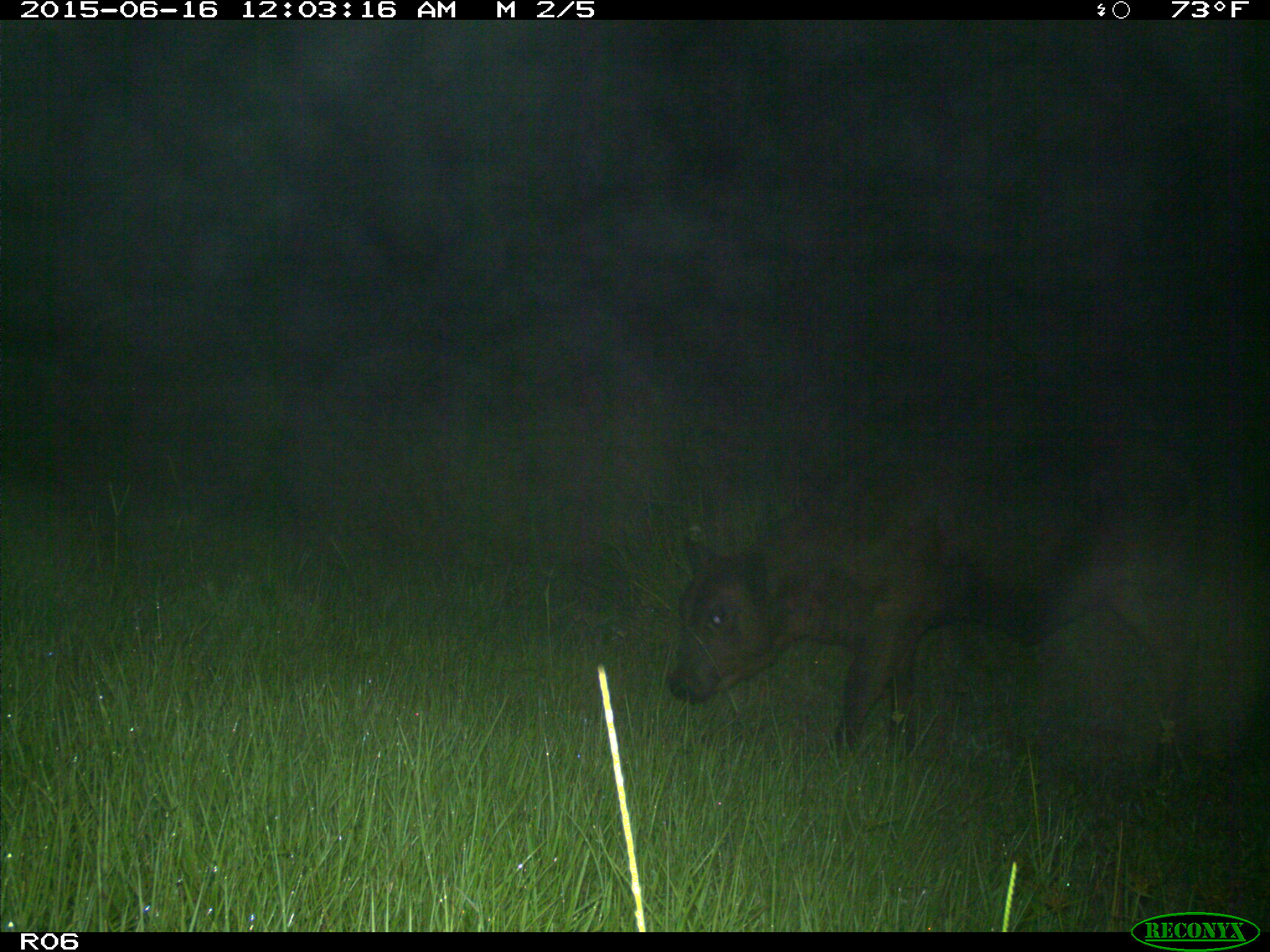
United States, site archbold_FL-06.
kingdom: Animalia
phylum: Chordata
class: Mammalia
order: Artiodactyla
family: Bovidae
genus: Bos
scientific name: Bos taurus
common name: domestic cow